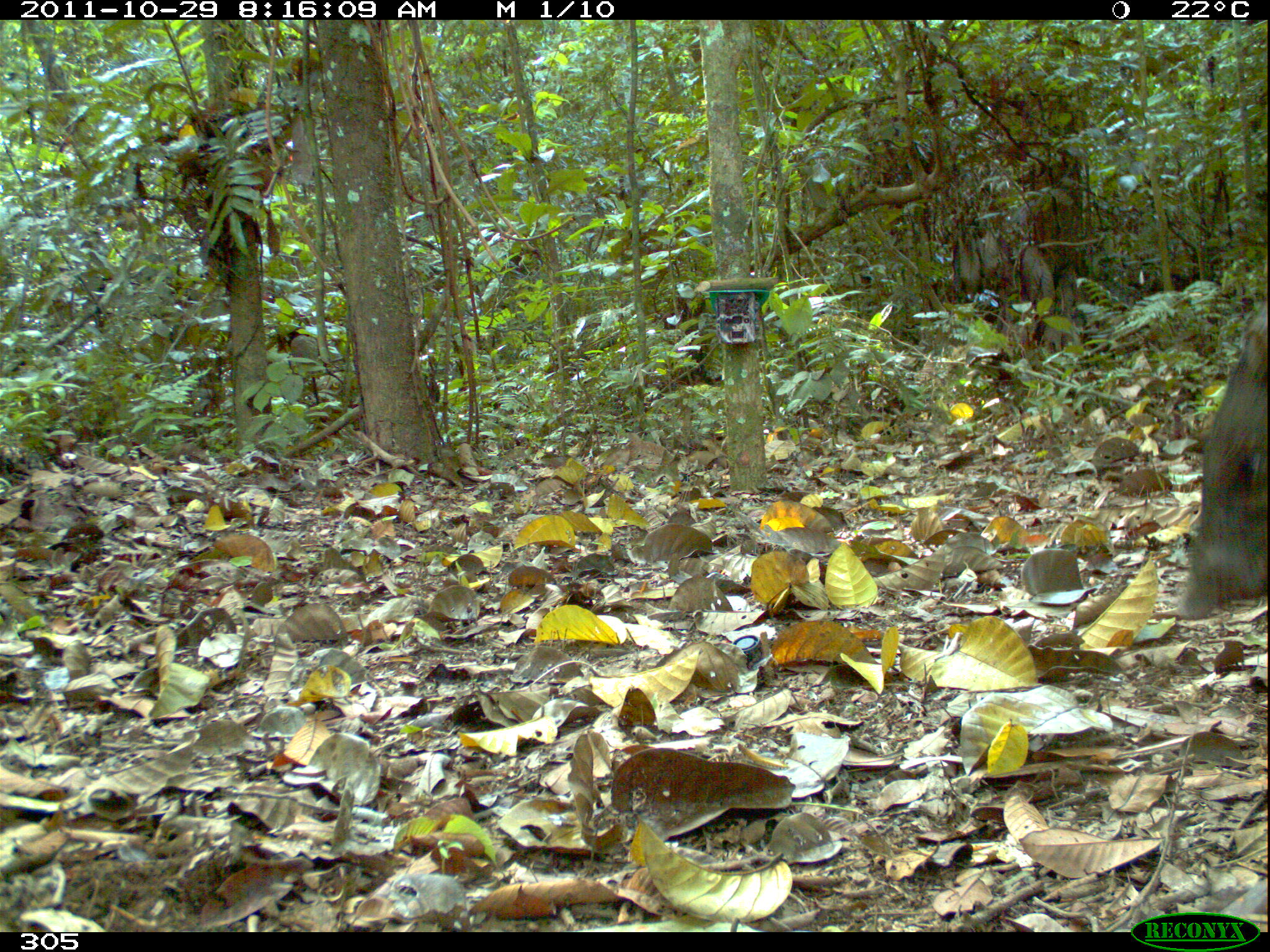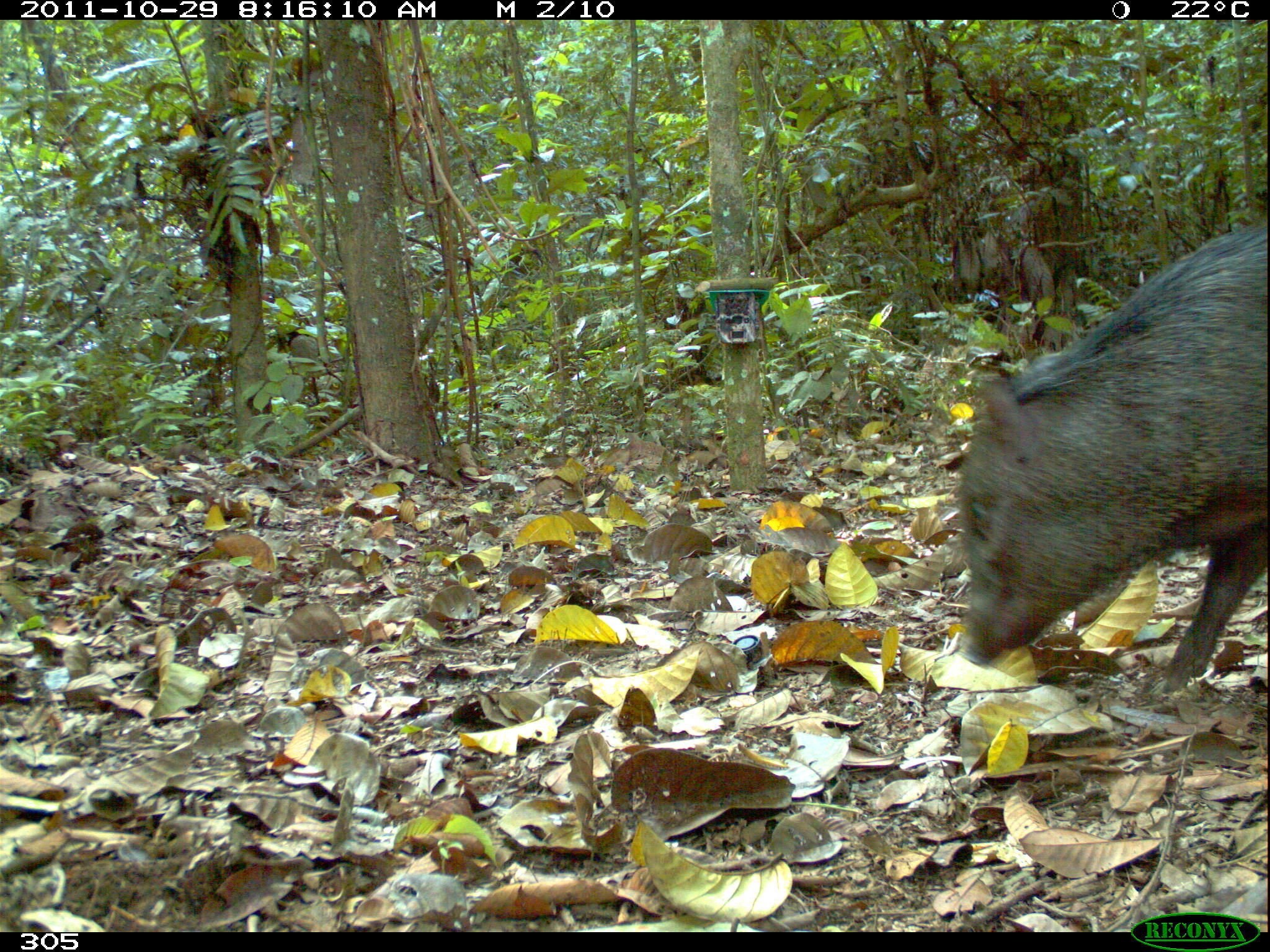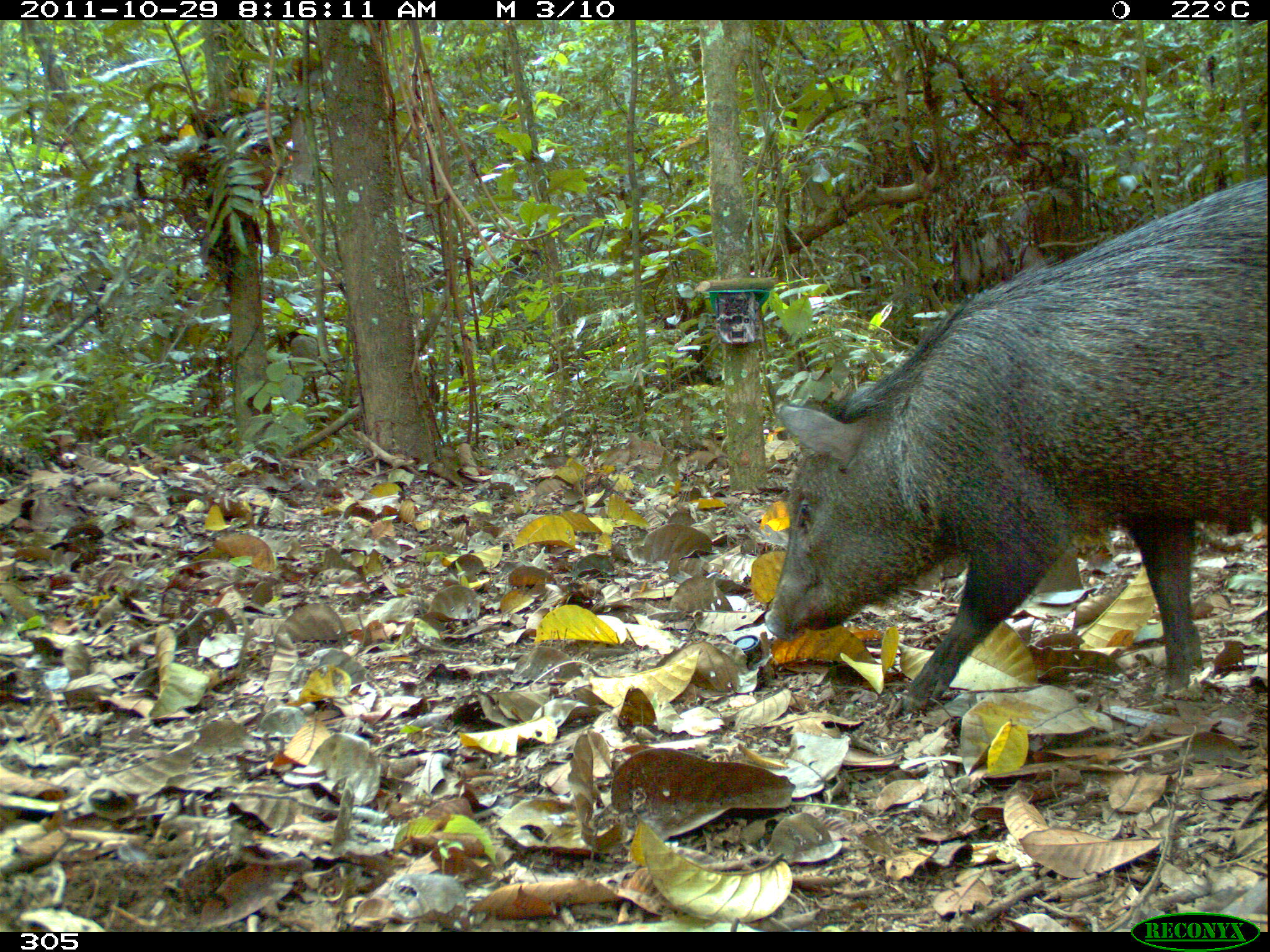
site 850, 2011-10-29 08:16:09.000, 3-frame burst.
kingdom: Animalia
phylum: Chordata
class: Mammalia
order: Artiodactyla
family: Tayassuidae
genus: Pecari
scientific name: Pecari tajacu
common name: collared peccary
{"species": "Pecari tajacu (collared peccary)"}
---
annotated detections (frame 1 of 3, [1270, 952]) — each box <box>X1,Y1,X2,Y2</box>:
pecari tajacu: <box>1173,295,1270,618</box>